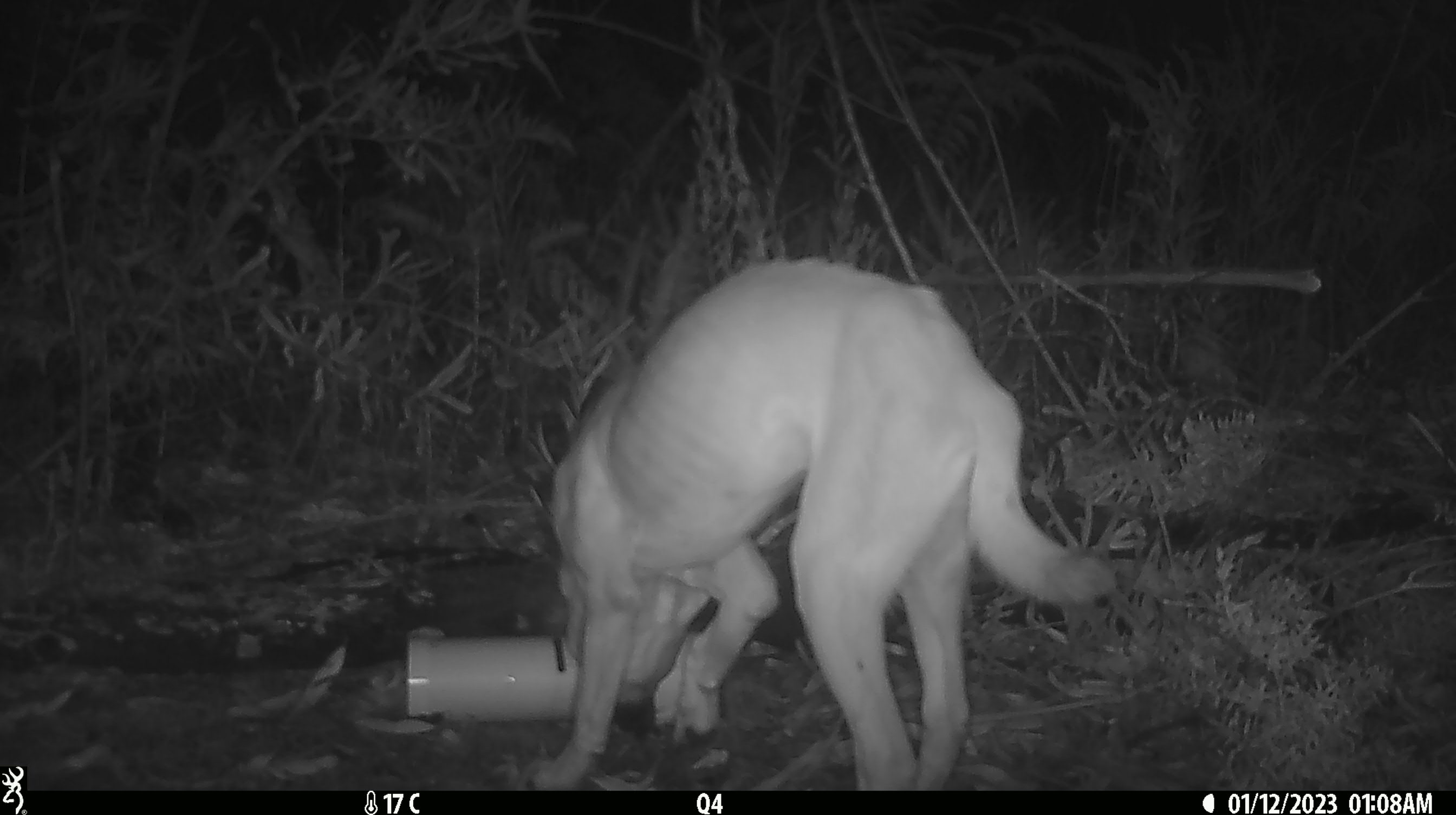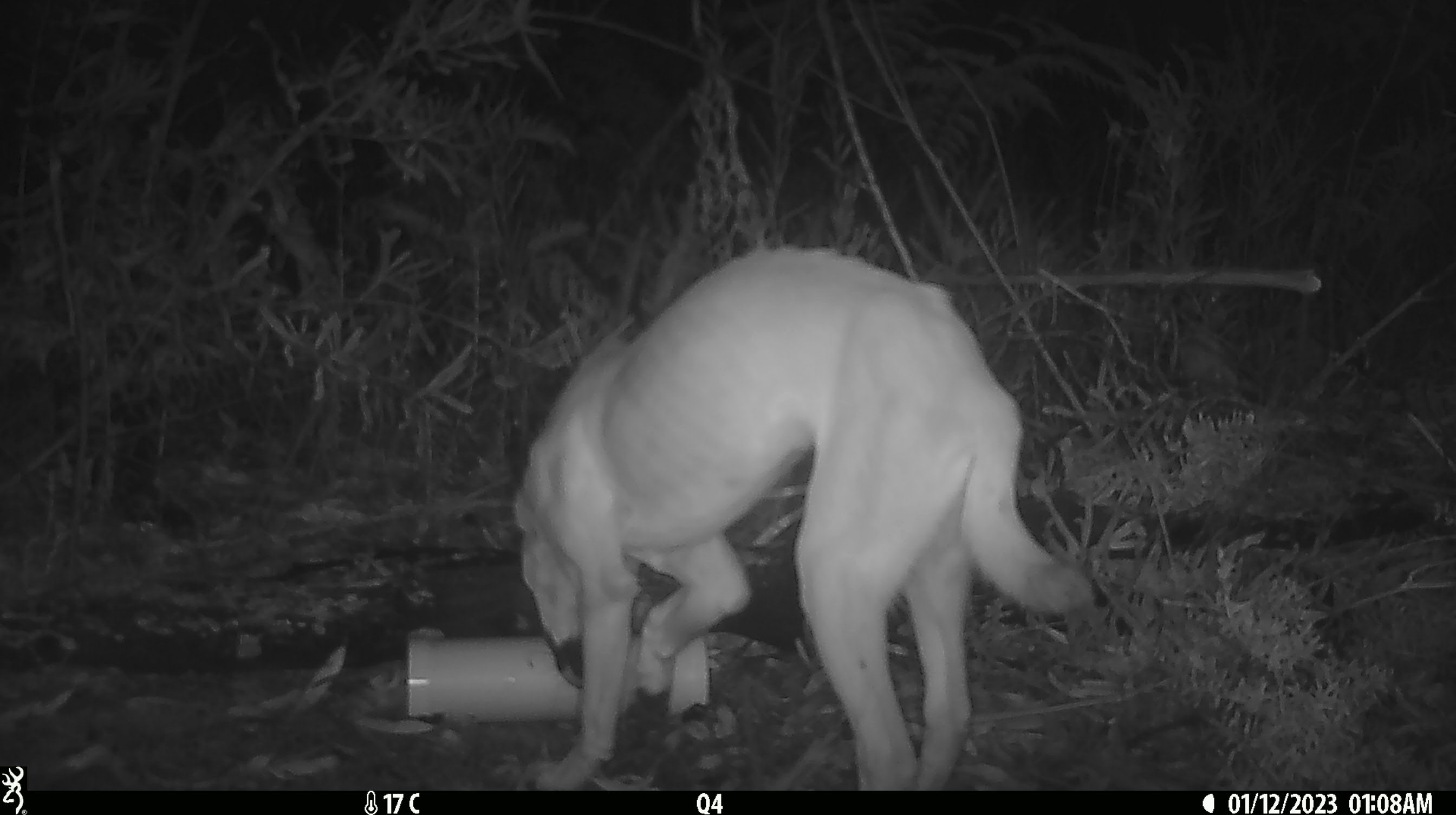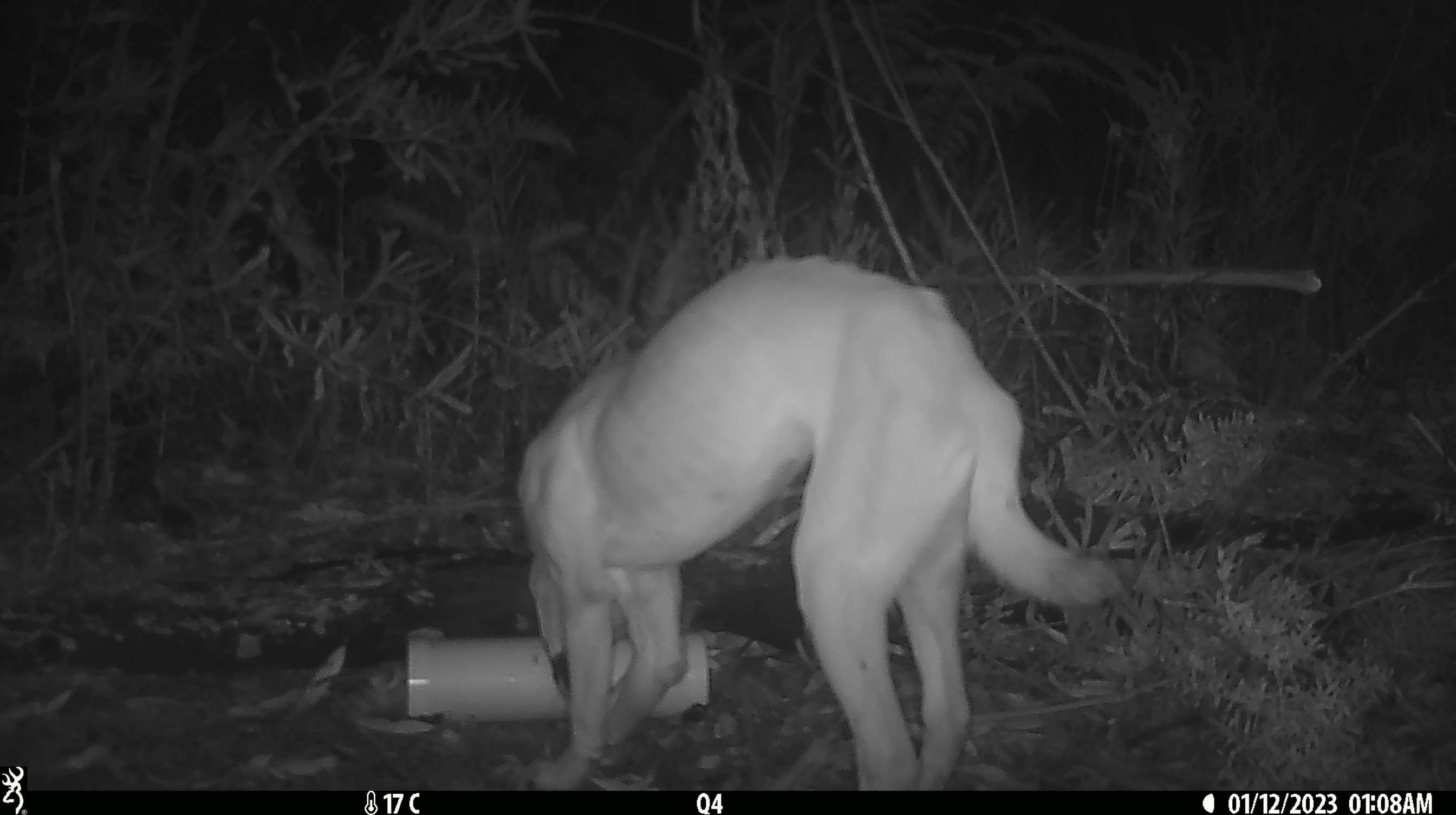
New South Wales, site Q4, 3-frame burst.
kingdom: Animalia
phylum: Chordata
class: Mammalia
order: Carnivora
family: Canidae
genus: Canis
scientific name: Canis familiaris dingo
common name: dingo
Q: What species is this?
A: Dingo (Canis familiaris dingo).